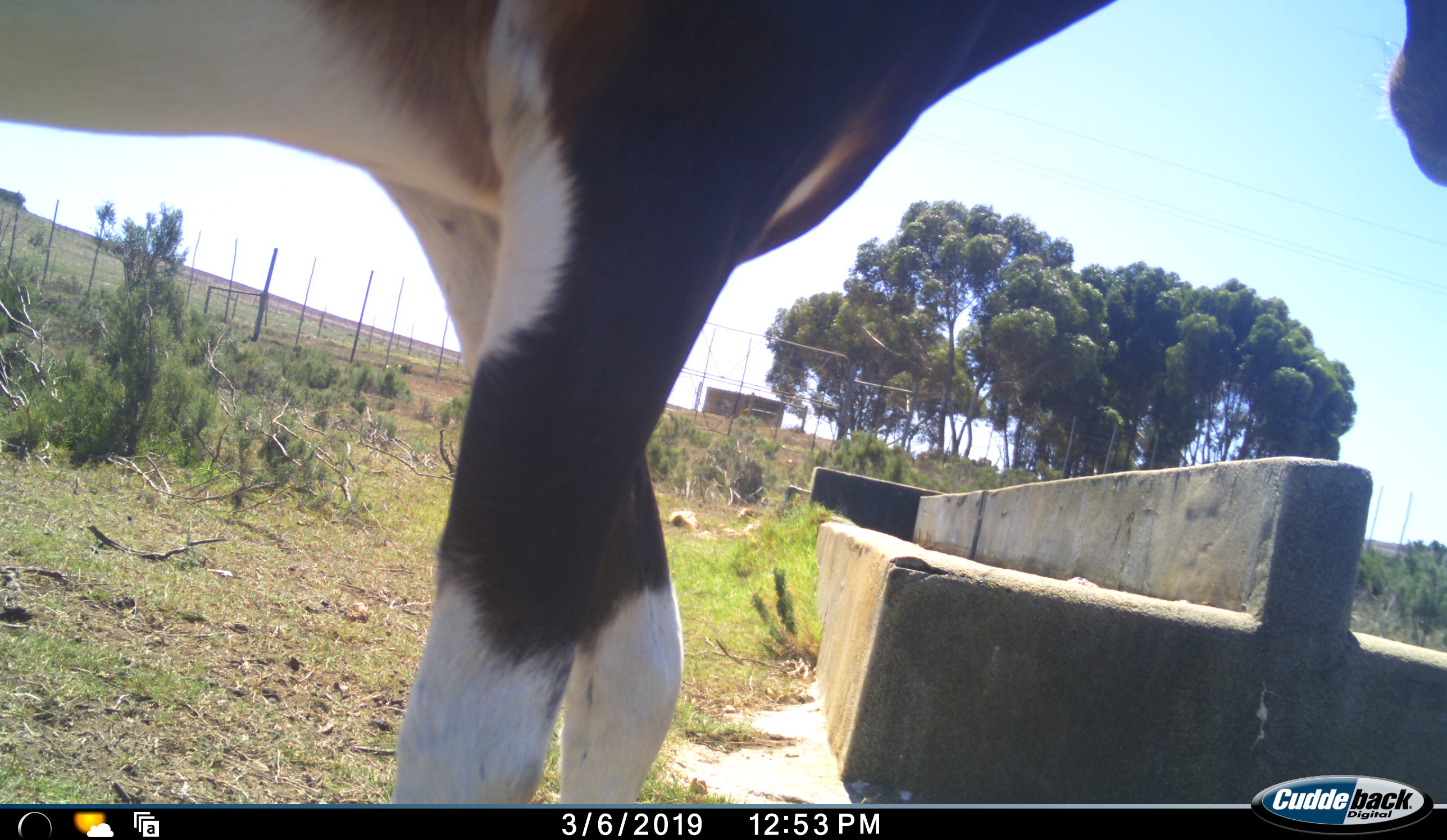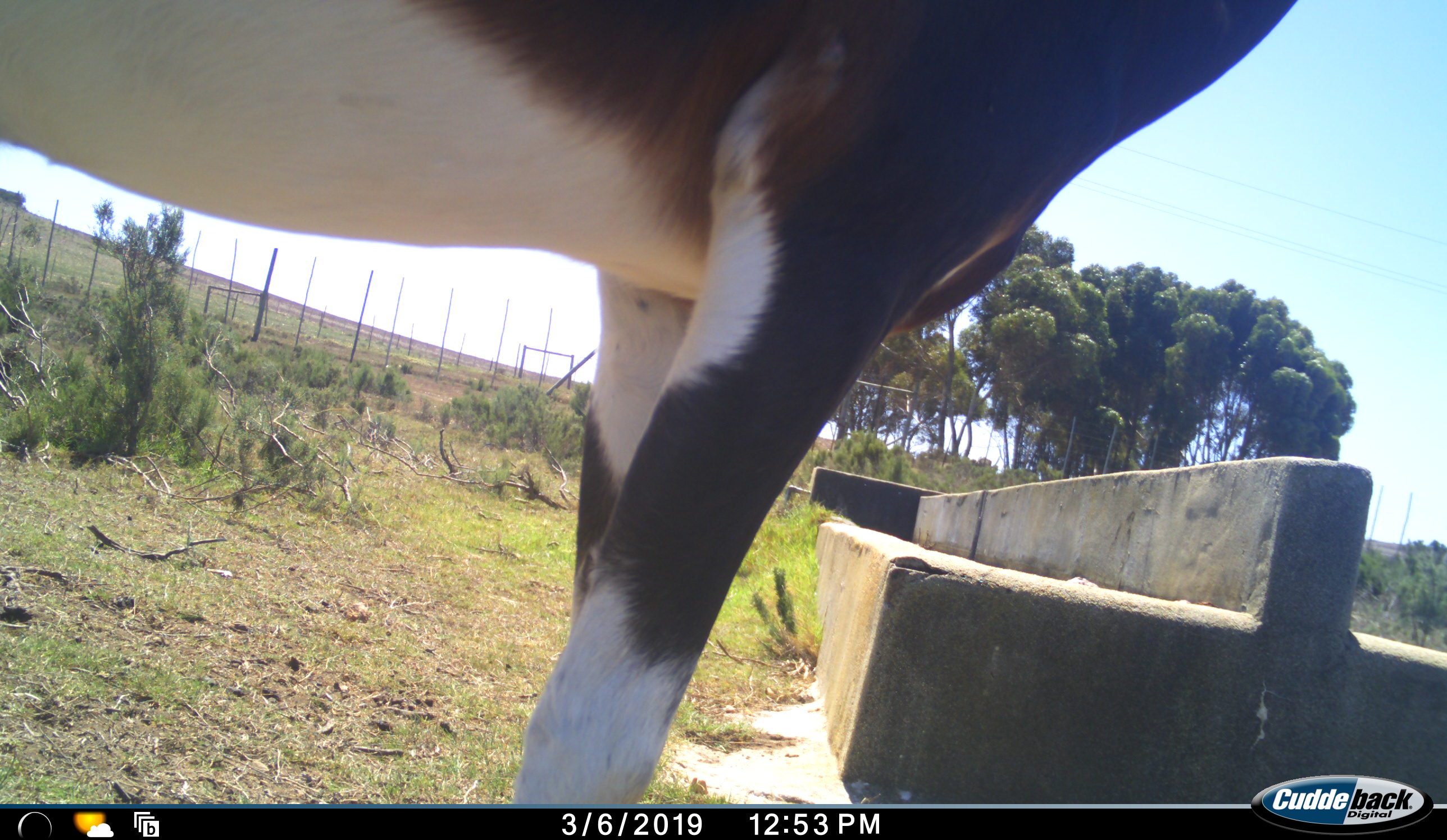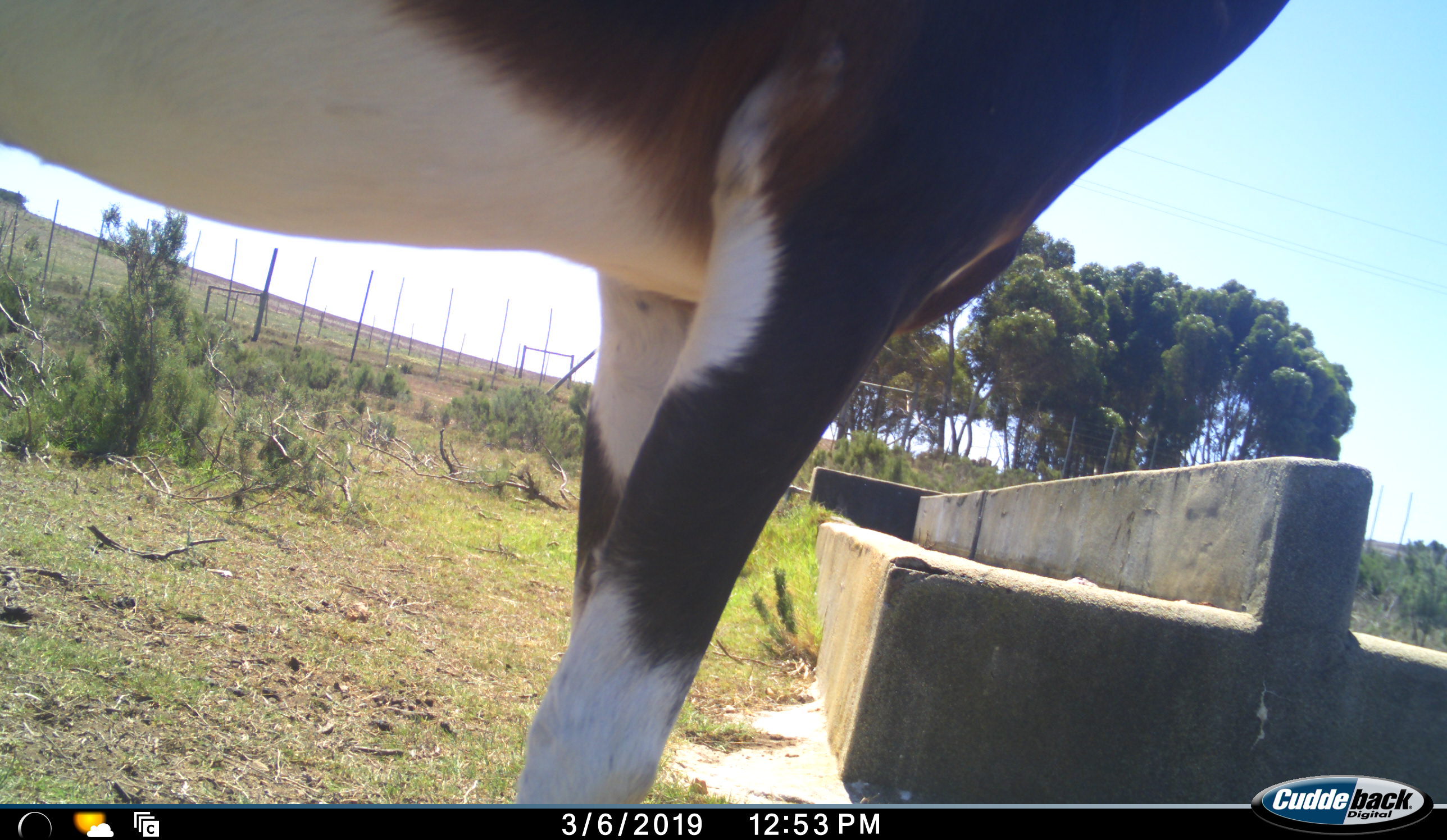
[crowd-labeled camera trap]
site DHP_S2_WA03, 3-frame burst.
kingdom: Animalia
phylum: Chordata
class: Mammalia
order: Artiodactyla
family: Bovidae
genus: Damaliscus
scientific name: Damaliscus pygargus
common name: bontebok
Bontebok (Damaliscus pygargus), count 1. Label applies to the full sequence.